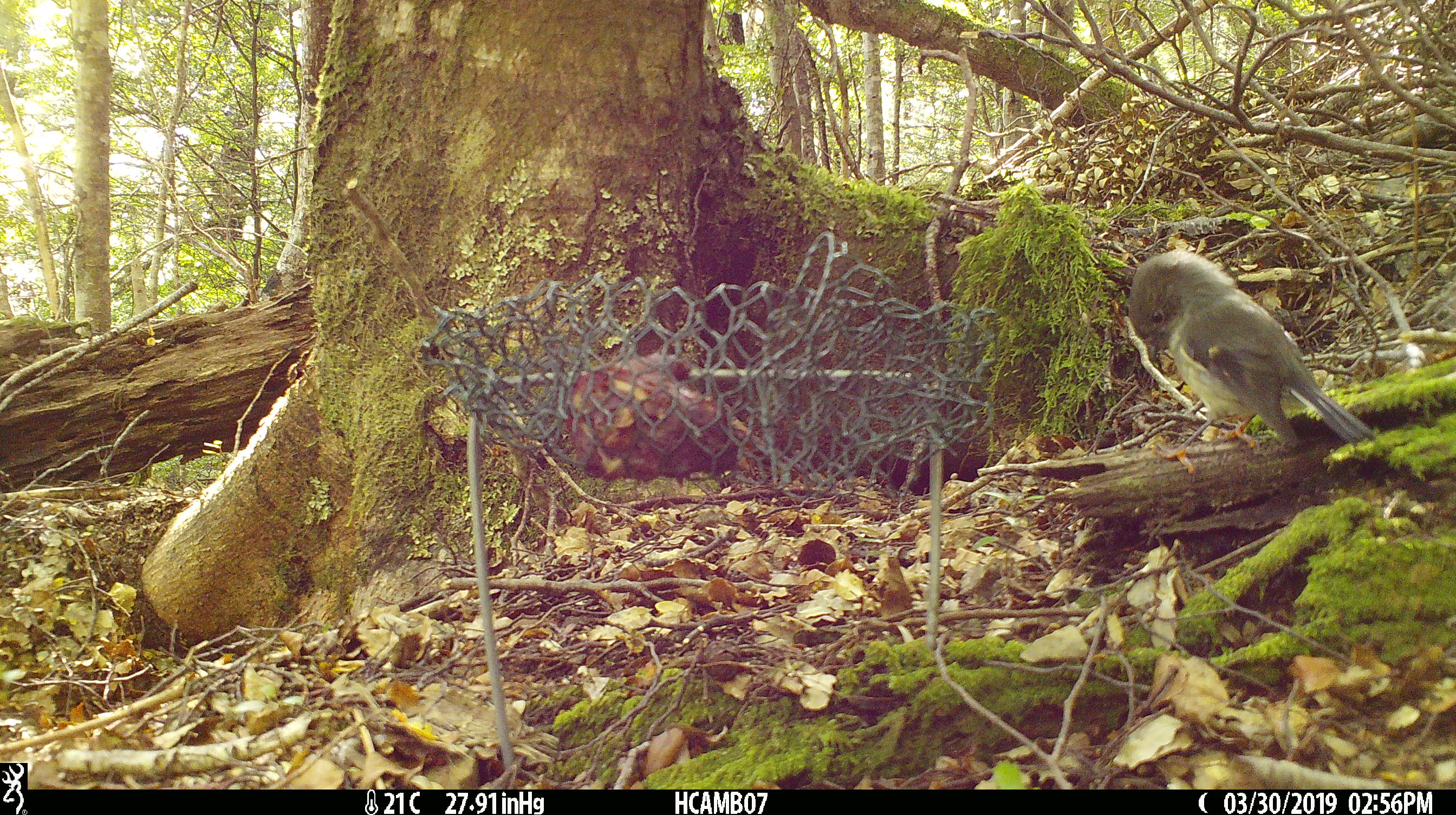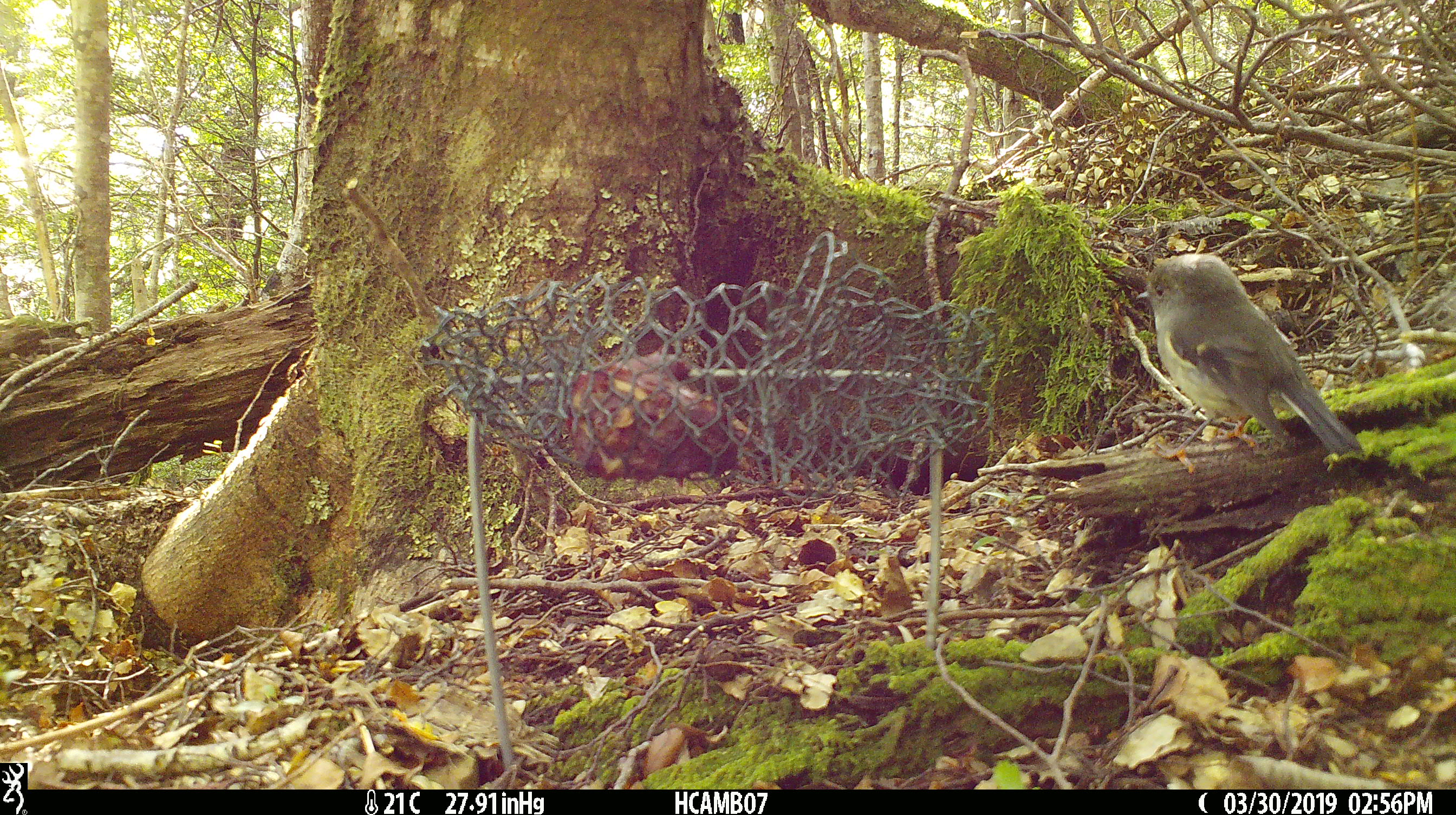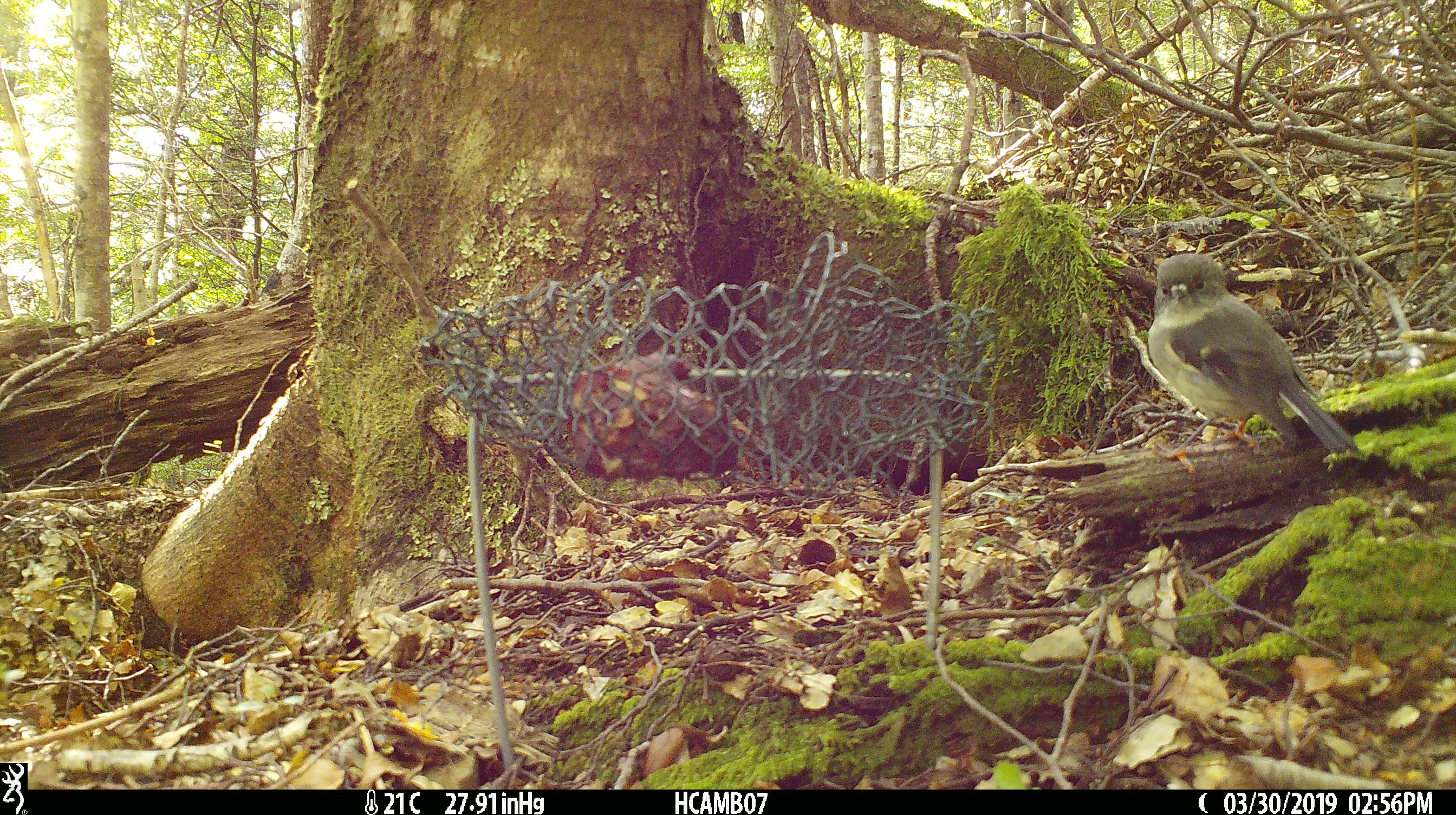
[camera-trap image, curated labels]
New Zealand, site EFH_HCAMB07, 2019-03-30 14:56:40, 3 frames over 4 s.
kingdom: Animalia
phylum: Chordata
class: Aves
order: Passeriformes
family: Petroicidae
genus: Petroica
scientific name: Petroica macrocephala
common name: tomtit